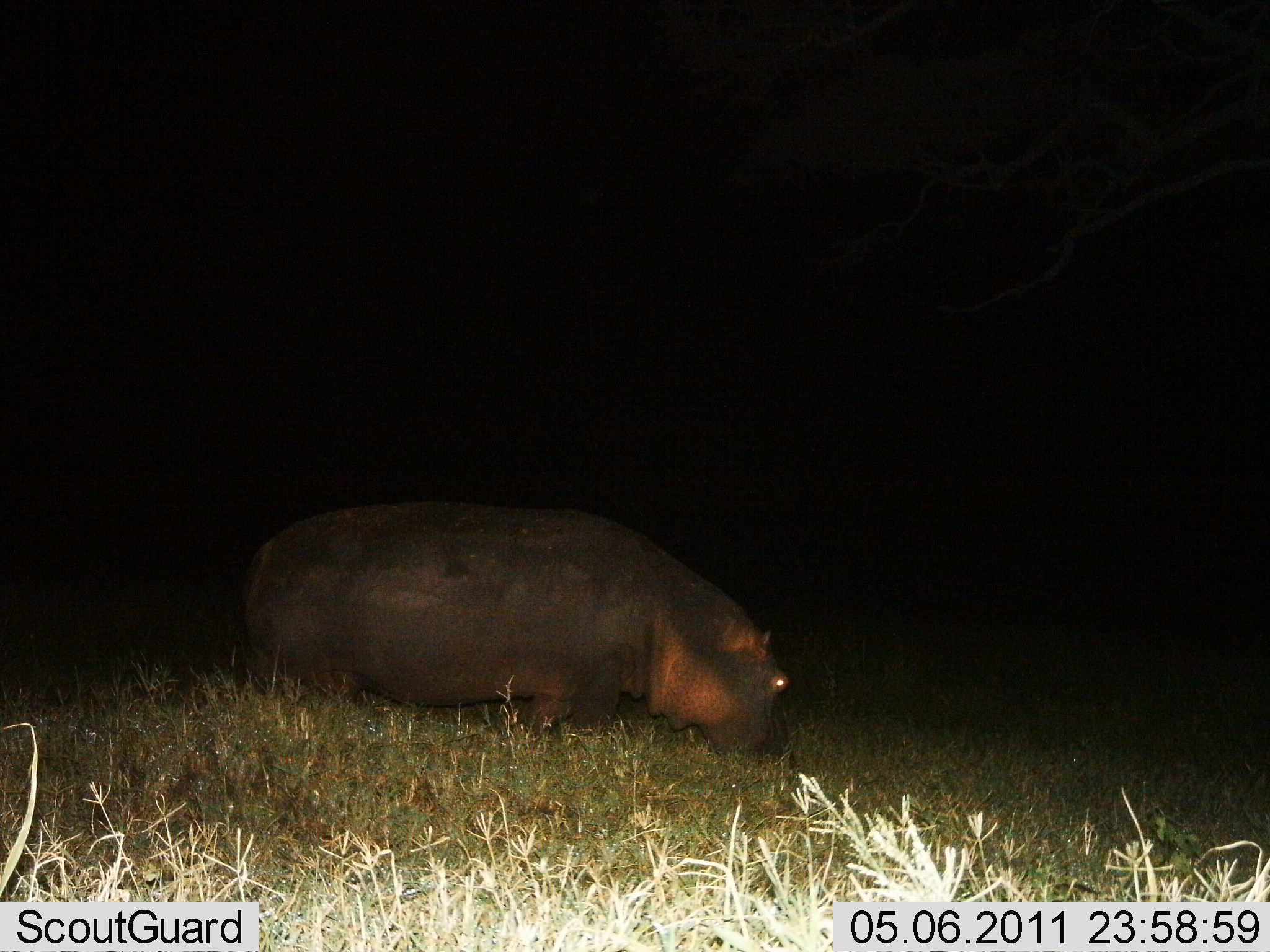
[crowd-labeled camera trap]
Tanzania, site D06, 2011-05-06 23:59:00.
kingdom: Animalia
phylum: Chordata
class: Mammalia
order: Artiodactyla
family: Hippopotamidae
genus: Hippopotamus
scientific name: Hippopotamus amphibius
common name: hippopotamus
Hippopotamus (Hippopotamus amphibius), count 1. Behavior (volunteer vote fractions): standing 27%, resting 9%, moving 9%, interacting 0%. Young present (vote fraction): 0%. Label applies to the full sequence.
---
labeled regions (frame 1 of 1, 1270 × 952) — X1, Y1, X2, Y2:
animal: 236, 498, 794, 792